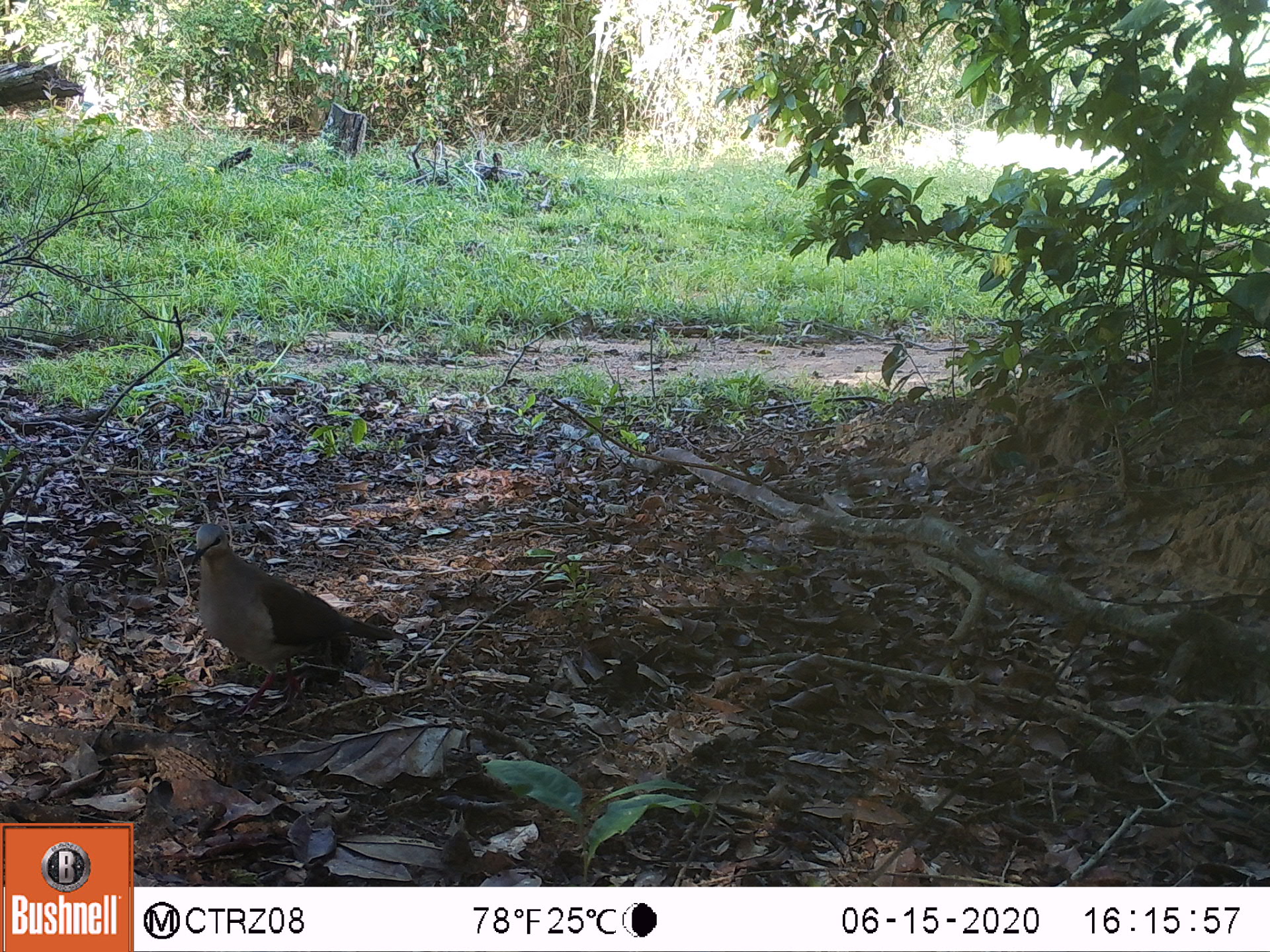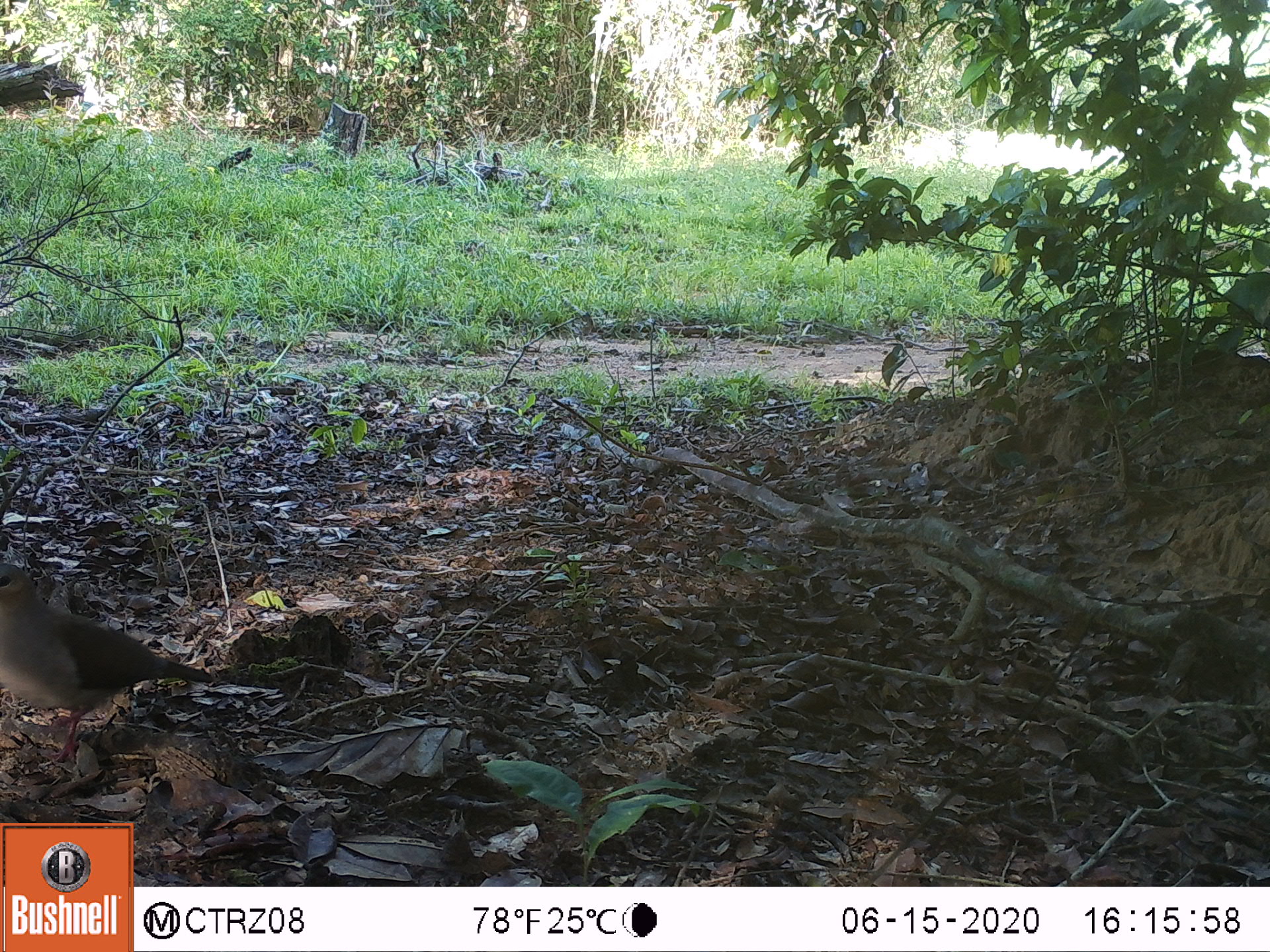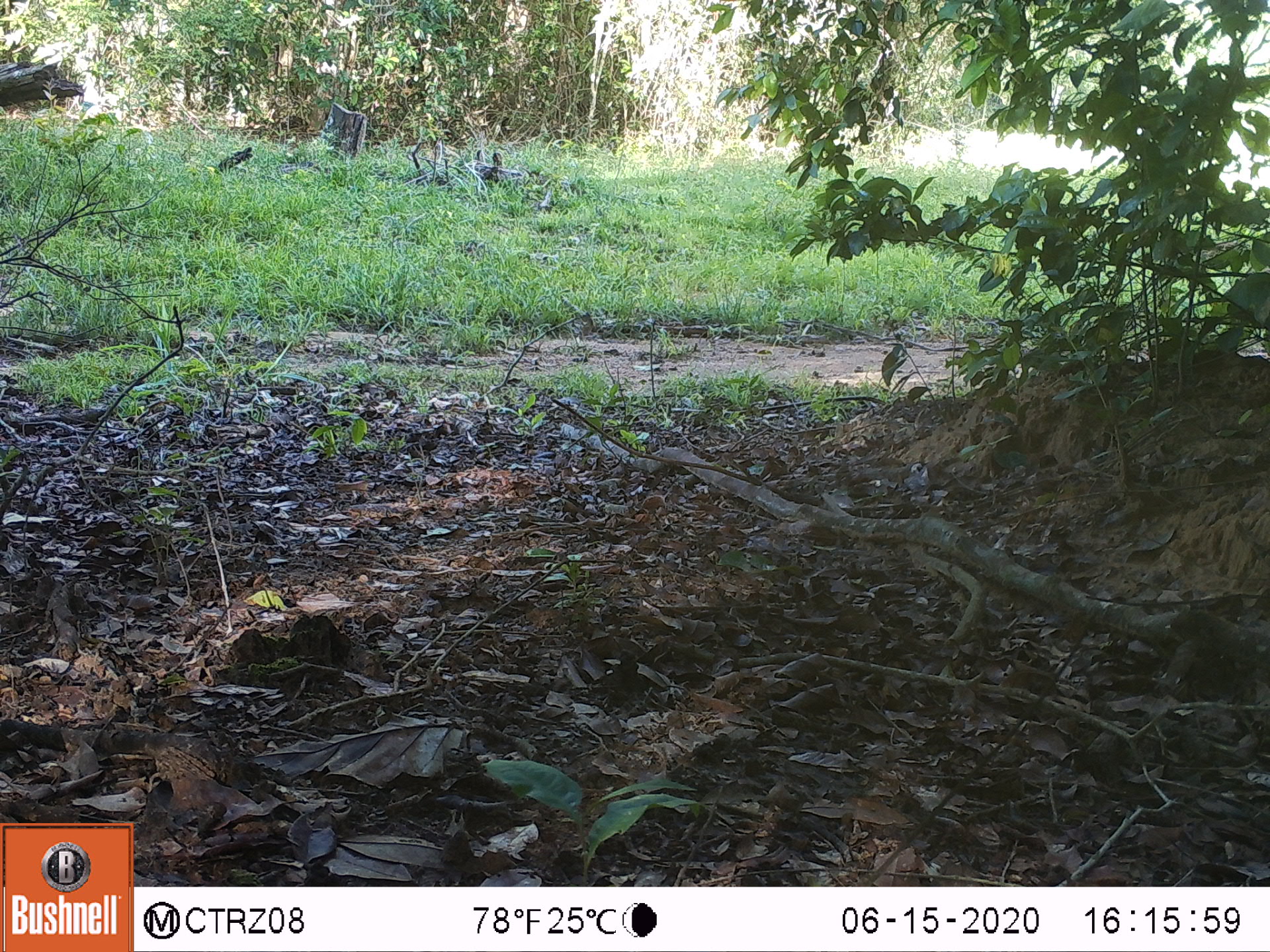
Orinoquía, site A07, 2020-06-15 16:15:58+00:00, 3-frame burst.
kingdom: Animalia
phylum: Chordata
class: Aves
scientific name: Aves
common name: bird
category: unknown bird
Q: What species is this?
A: Unknown bird (bird) (Aves).